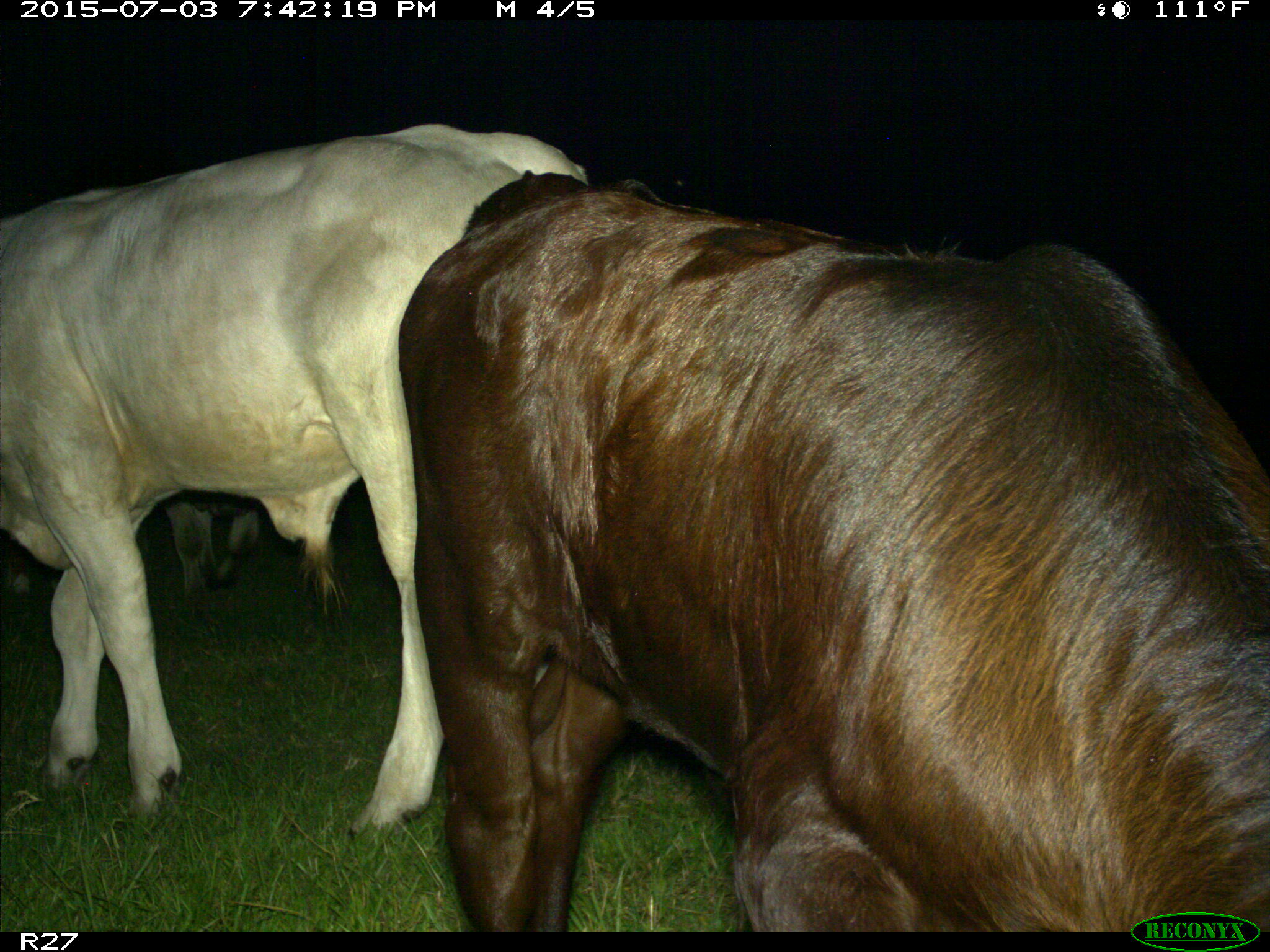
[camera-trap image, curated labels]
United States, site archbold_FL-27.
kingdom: Animalia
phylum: Chordata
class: Mammalia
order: Artiodactyla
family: Bovidae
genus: Bos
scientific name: Bos taurus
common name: domestic cow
Bos taurus (domestic cow).